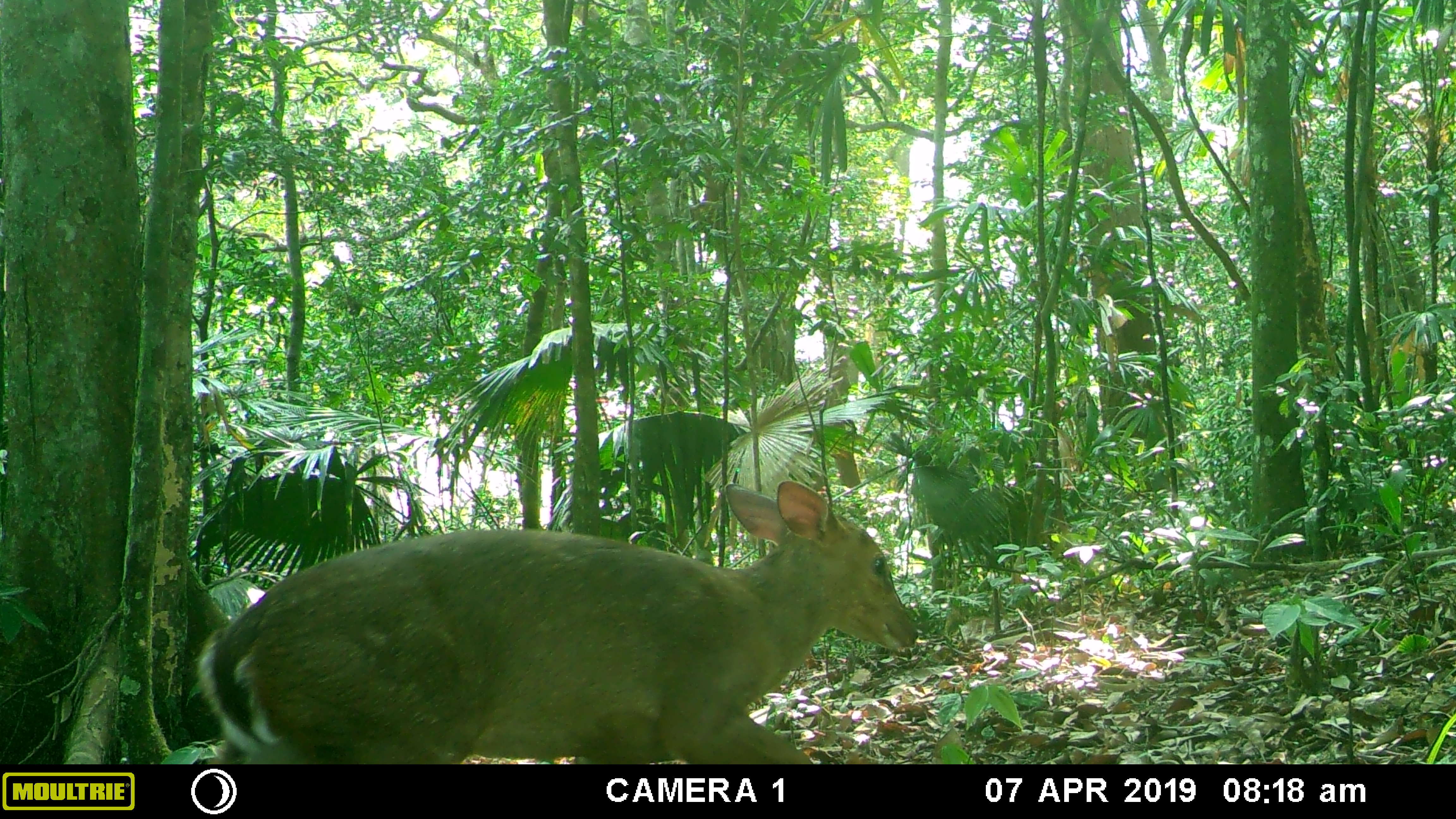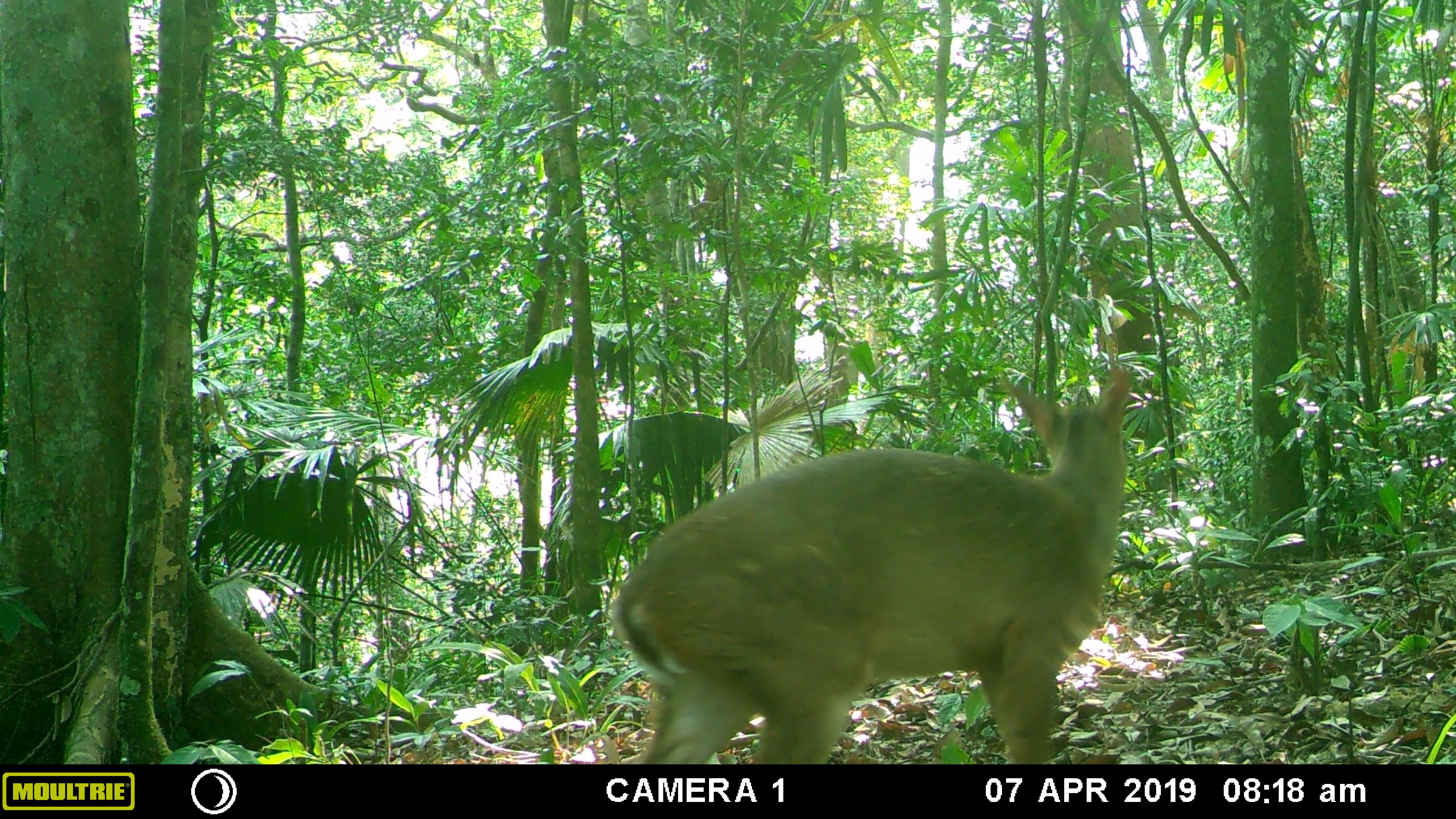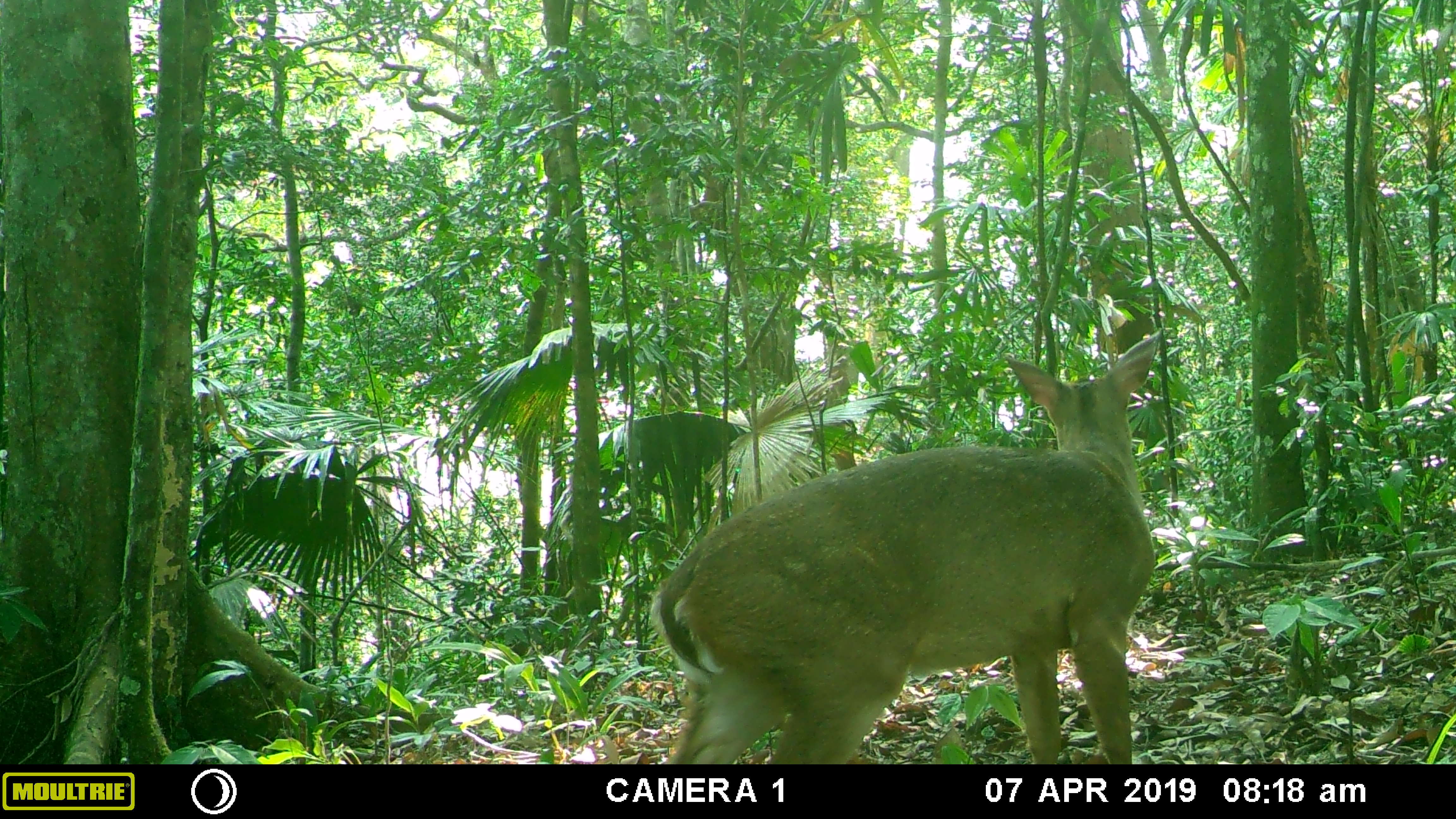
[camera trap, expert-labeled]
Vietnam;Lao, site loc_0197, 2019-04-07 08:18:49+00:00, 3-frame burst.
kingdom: Animalia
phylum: Chordata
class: Mammalia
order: Artiodactyla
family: Cervidae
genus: Muntiacus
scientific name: Muntiacus vuquangensis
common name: large-antlered muntjac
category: large antlered muntjac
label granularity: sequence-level